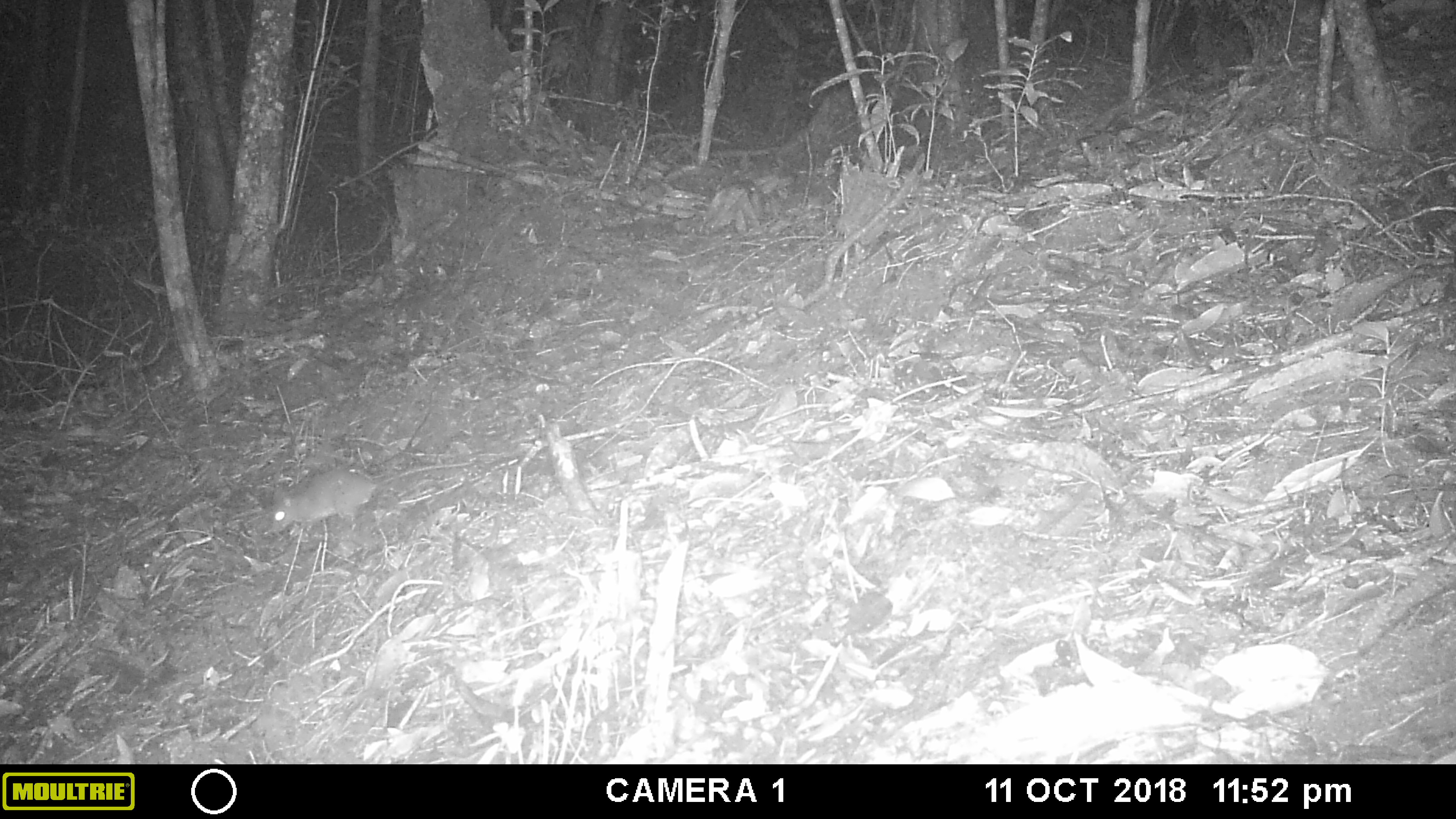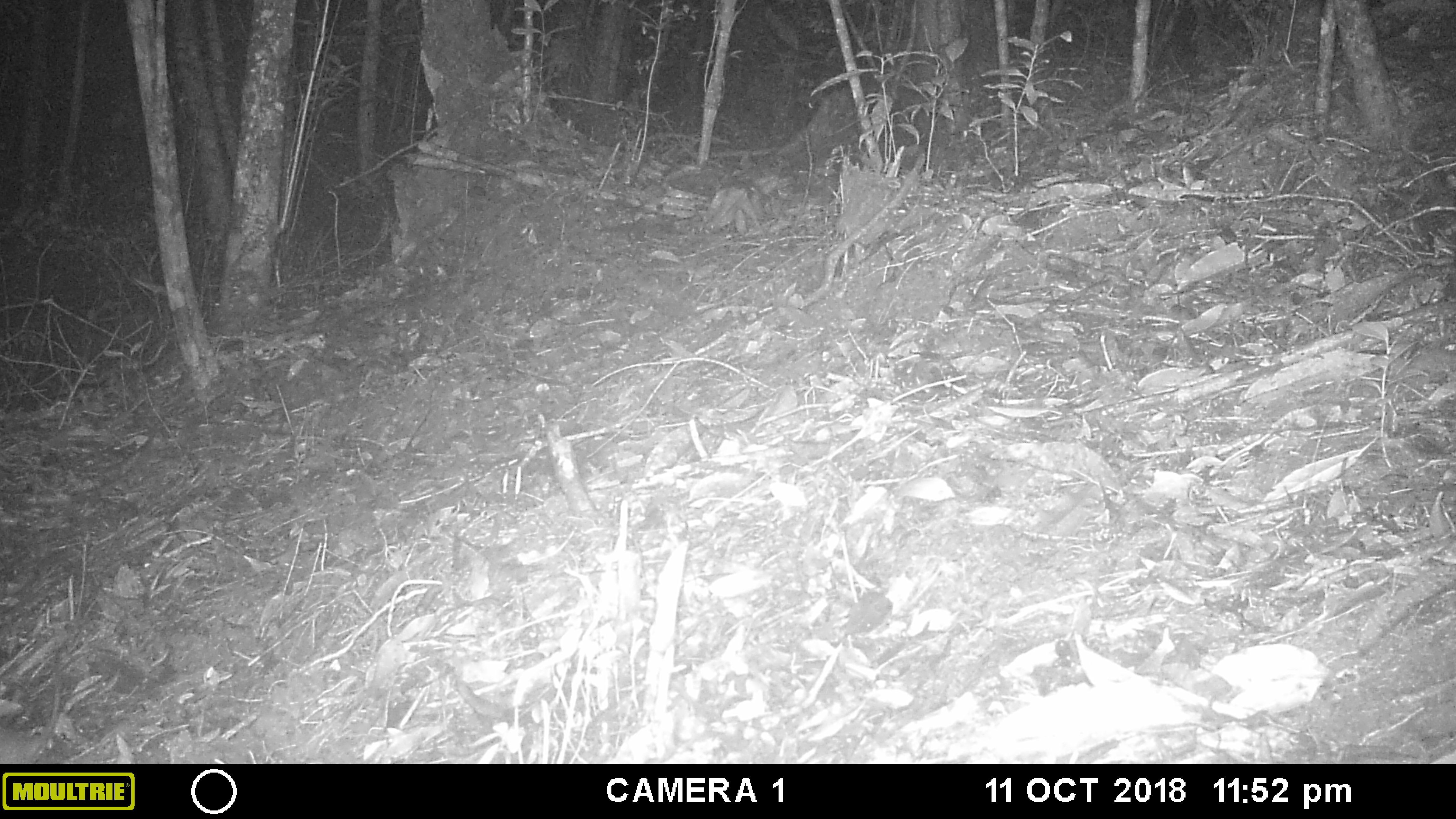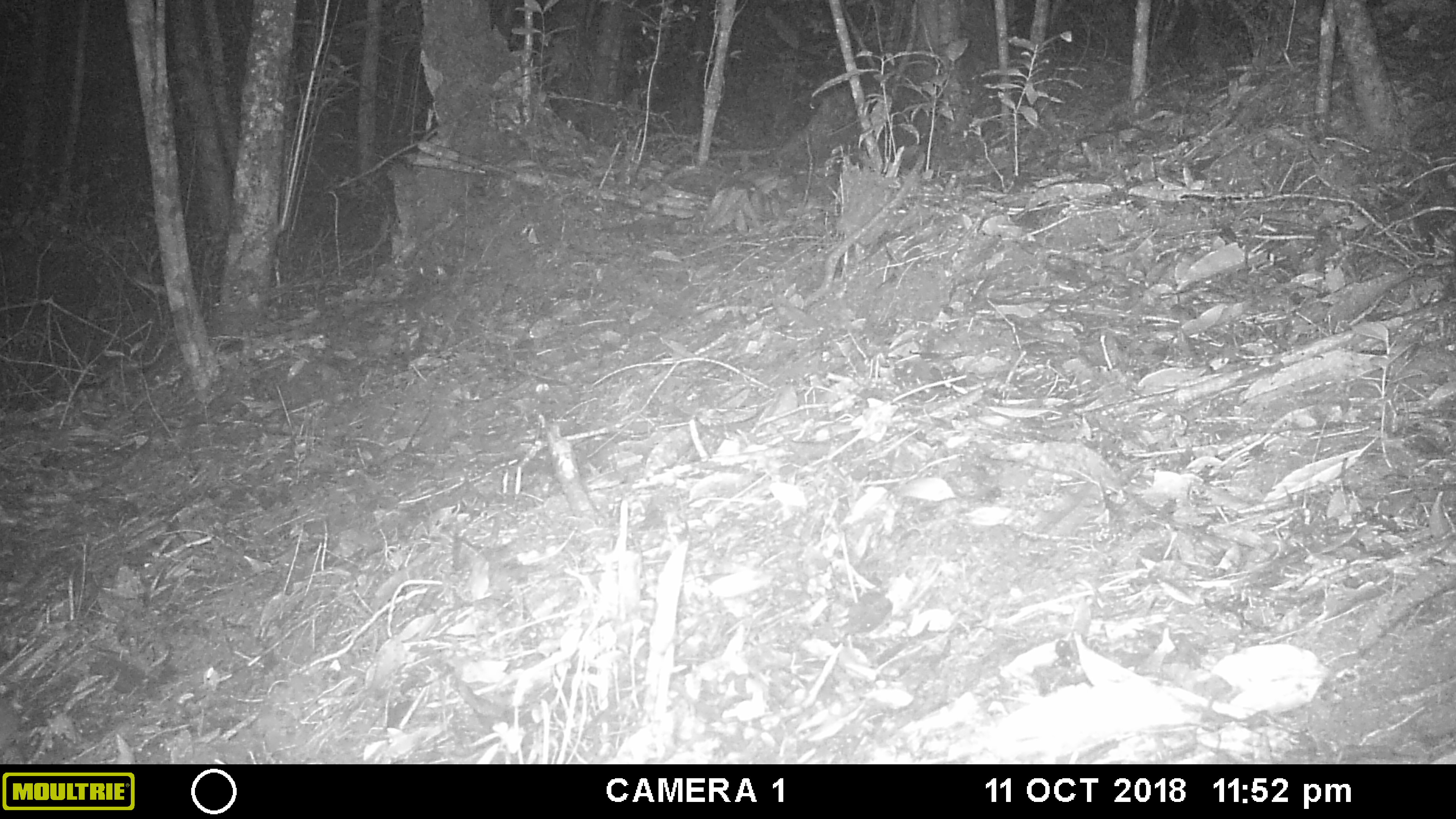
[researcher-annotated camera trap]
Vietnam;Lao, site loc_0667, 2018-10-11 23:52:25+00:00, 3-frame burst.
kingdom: Animalia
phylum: Chordata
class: Mammalia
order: Rodentia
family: Muridae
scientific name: Muridae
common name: old-world mice and rats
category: unidentified murid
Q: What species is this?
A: Unidentified murid (old-world mice and rats) (Muridae).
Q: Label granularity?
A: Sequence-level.